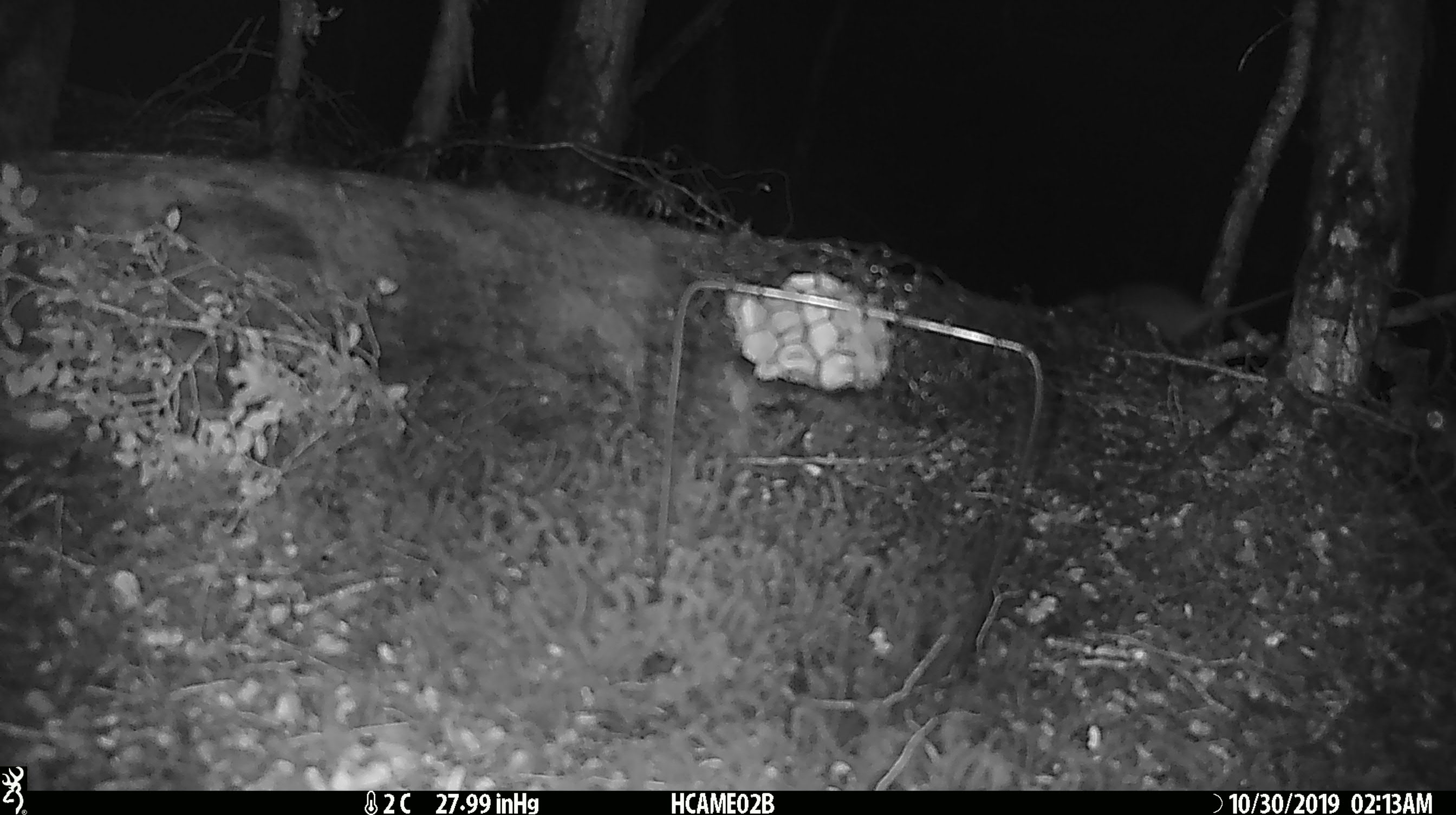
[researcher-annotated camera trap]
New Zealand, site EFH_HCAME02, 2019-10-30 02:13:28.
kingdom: Animalia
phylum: Chordata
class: Mammalia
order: Rodentia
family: Muridae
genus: Rattus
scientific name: Rattus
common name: rat